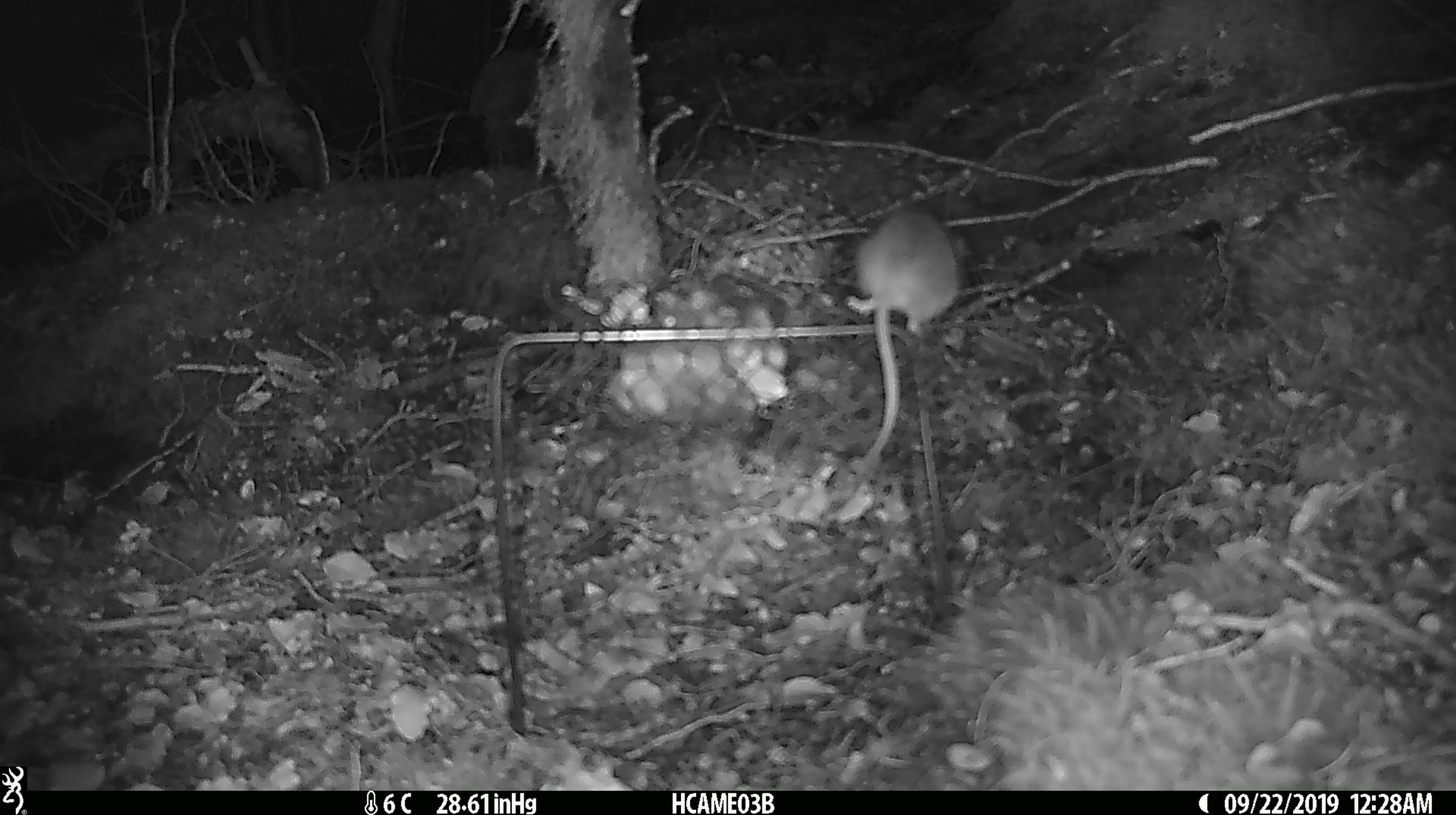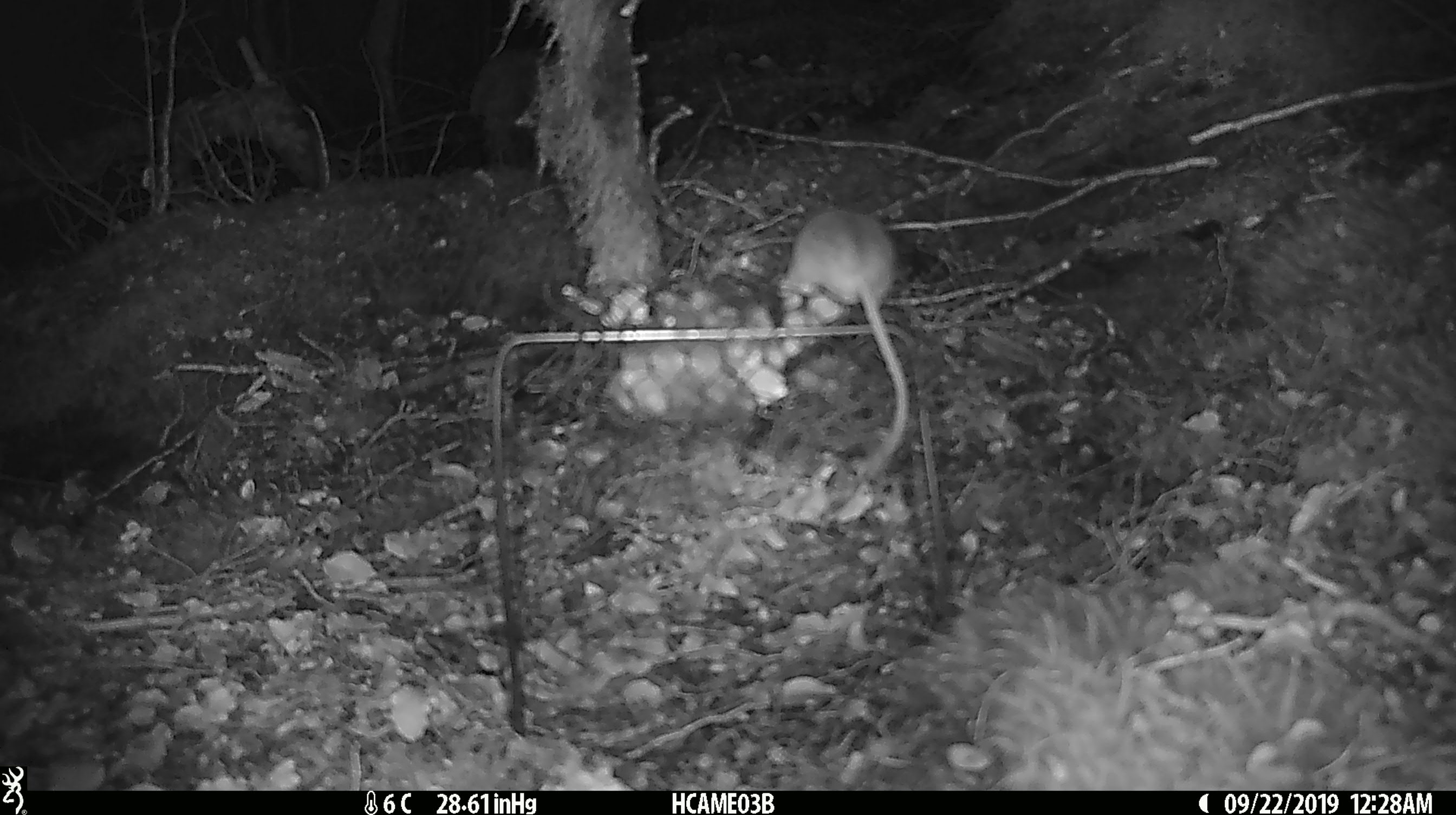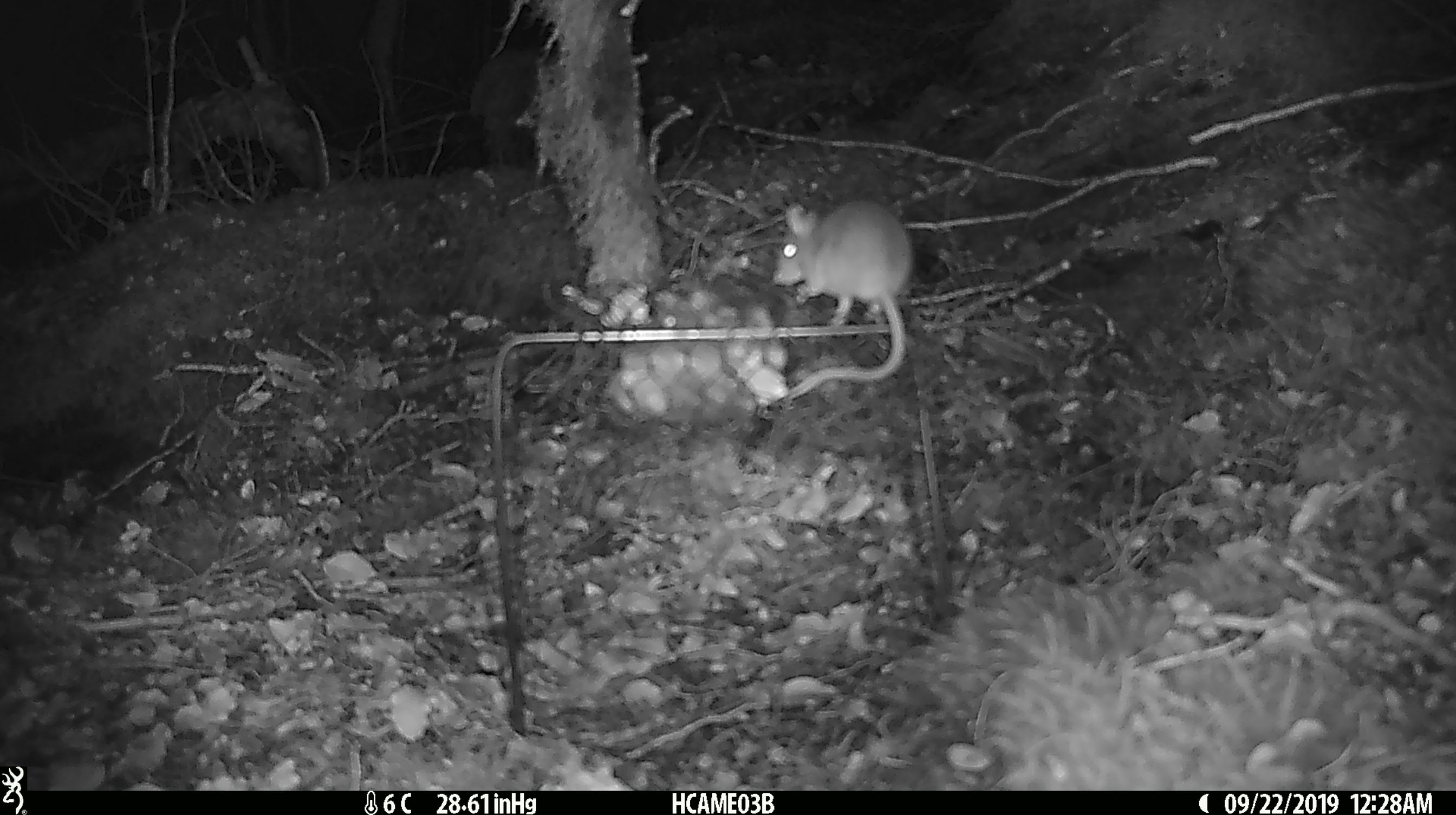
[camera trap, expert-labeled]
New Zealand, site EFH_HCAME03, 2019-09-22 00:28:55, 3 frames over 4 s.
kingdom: Animalia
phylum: Chordata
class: Mammalia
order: Rodentia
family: Muridae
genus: Mus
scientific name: Mus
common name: mouse